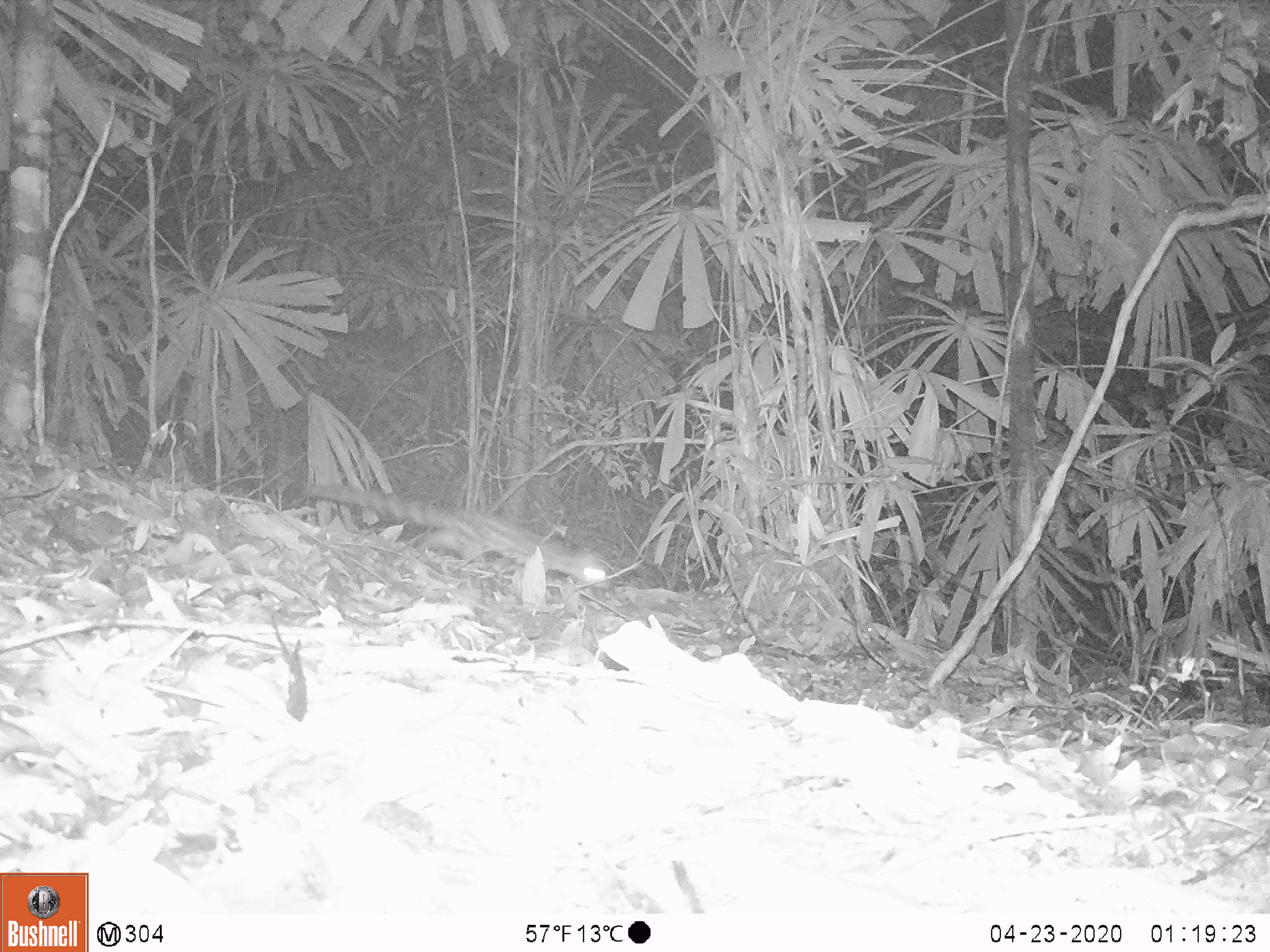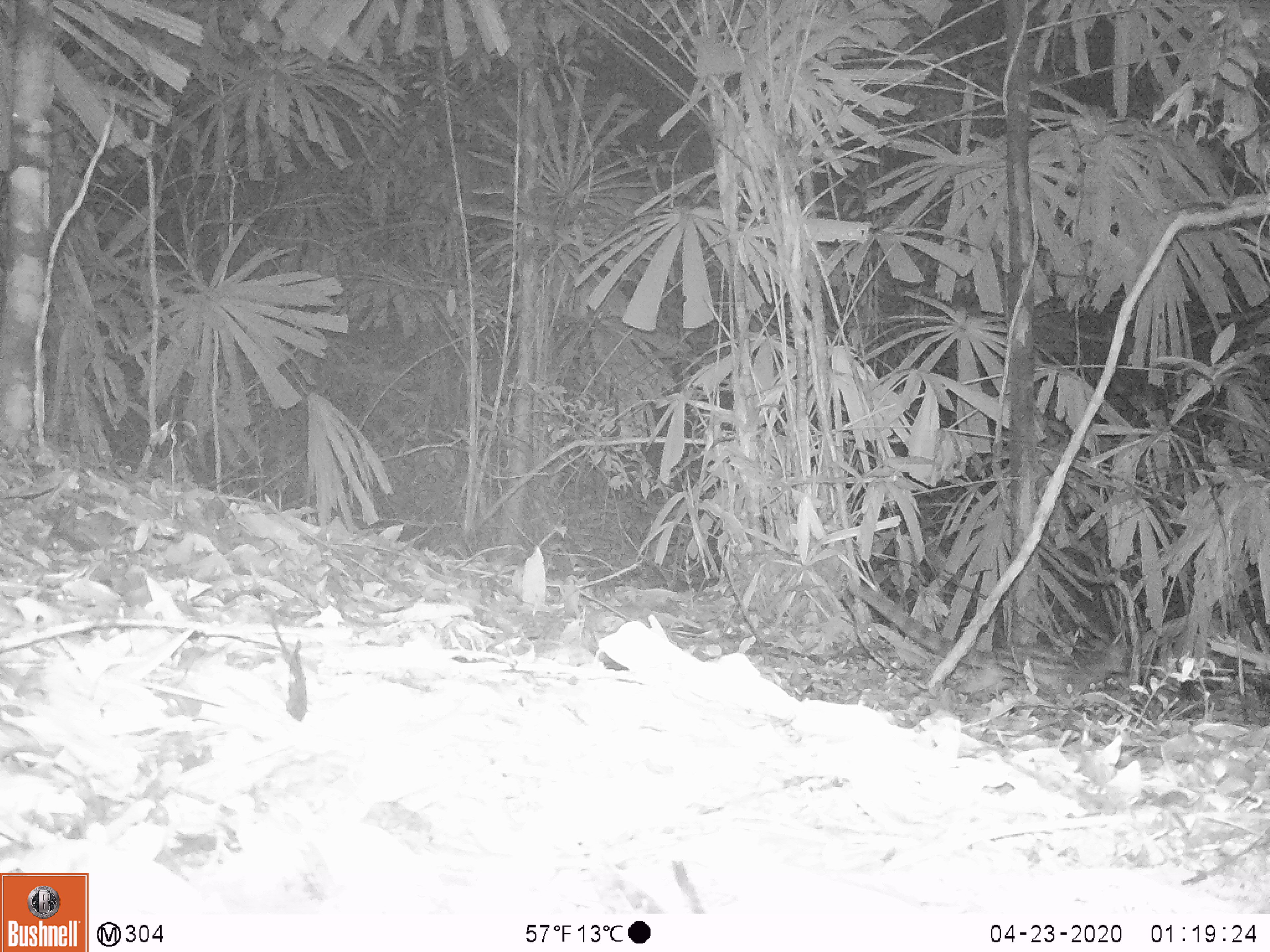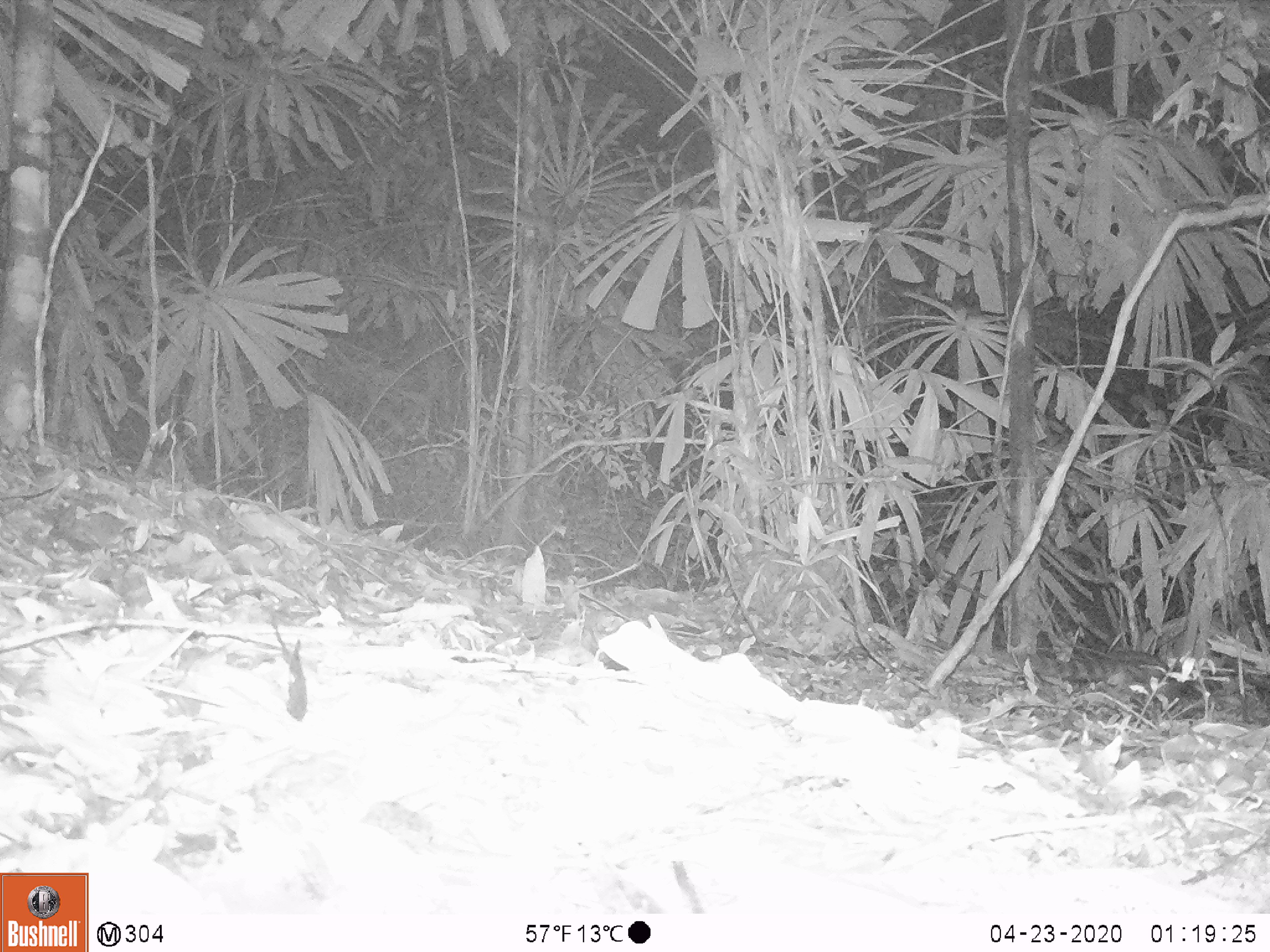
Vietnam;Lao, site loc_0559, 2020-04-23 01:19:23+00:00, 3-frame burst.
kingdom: Animalia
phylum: Chordata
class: Mammalia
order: Carnivora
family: Prionodontidae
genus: Prionodon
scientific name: Prionodon pardicolor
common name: spotted linsang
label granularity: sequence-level